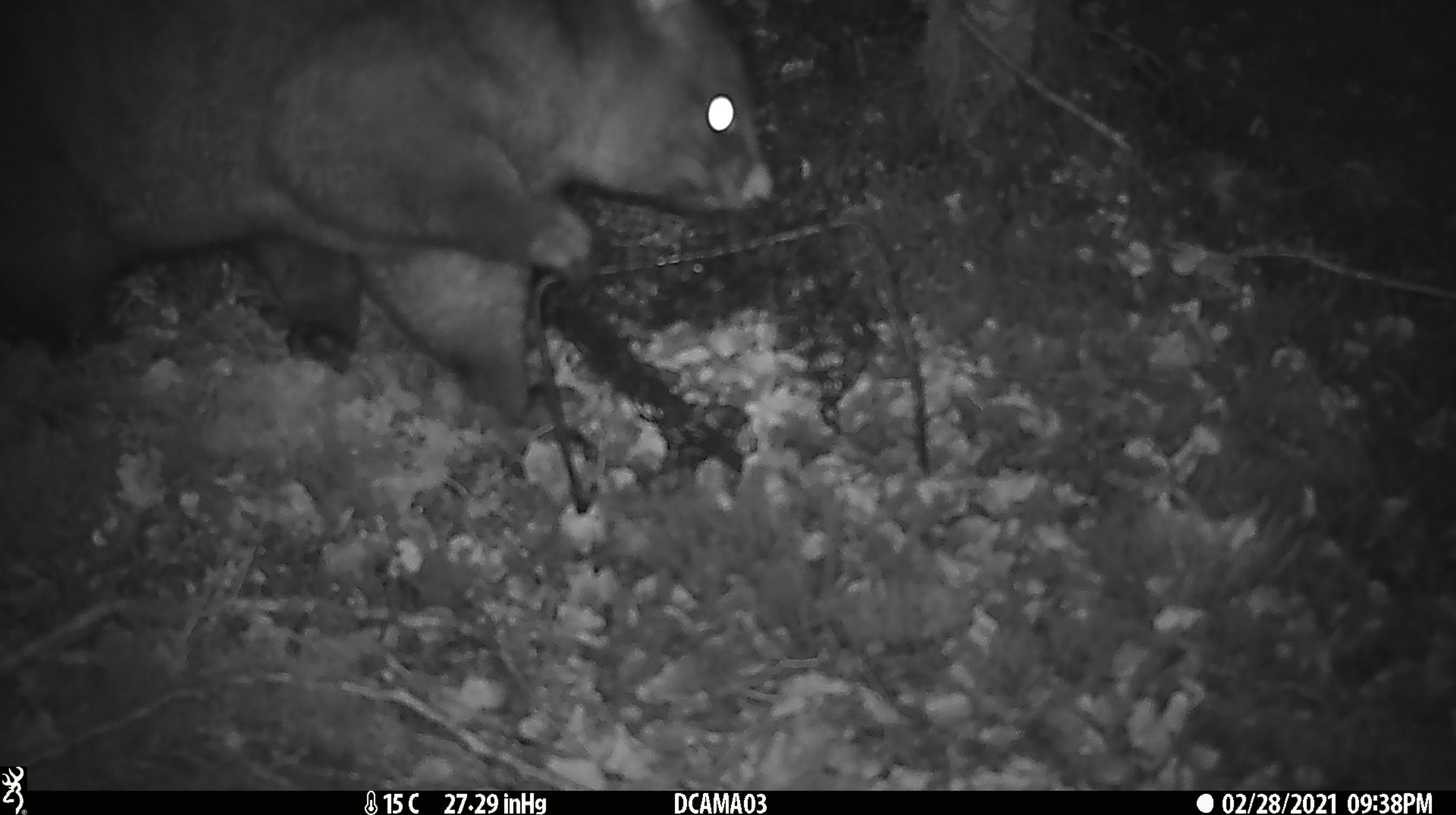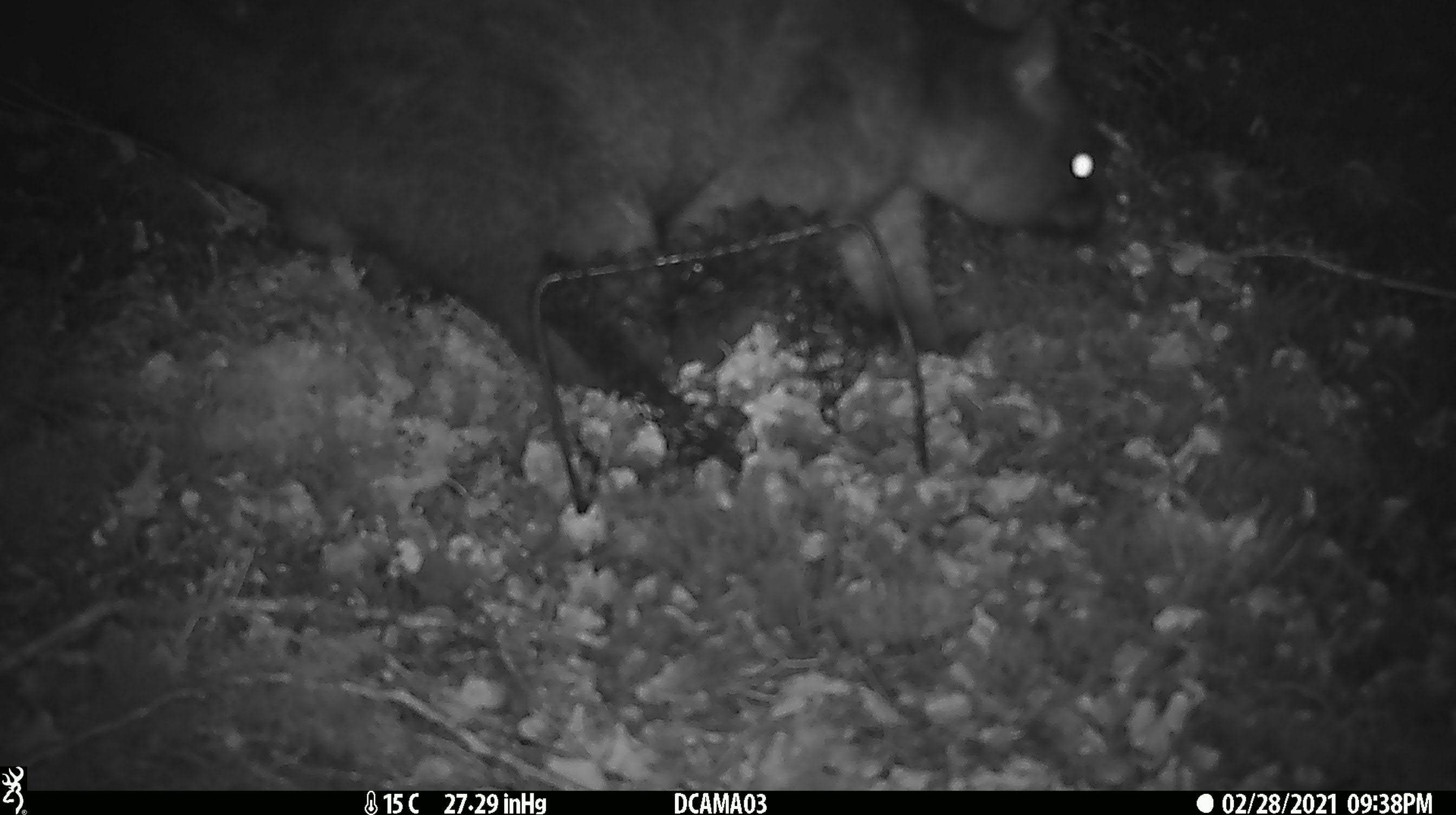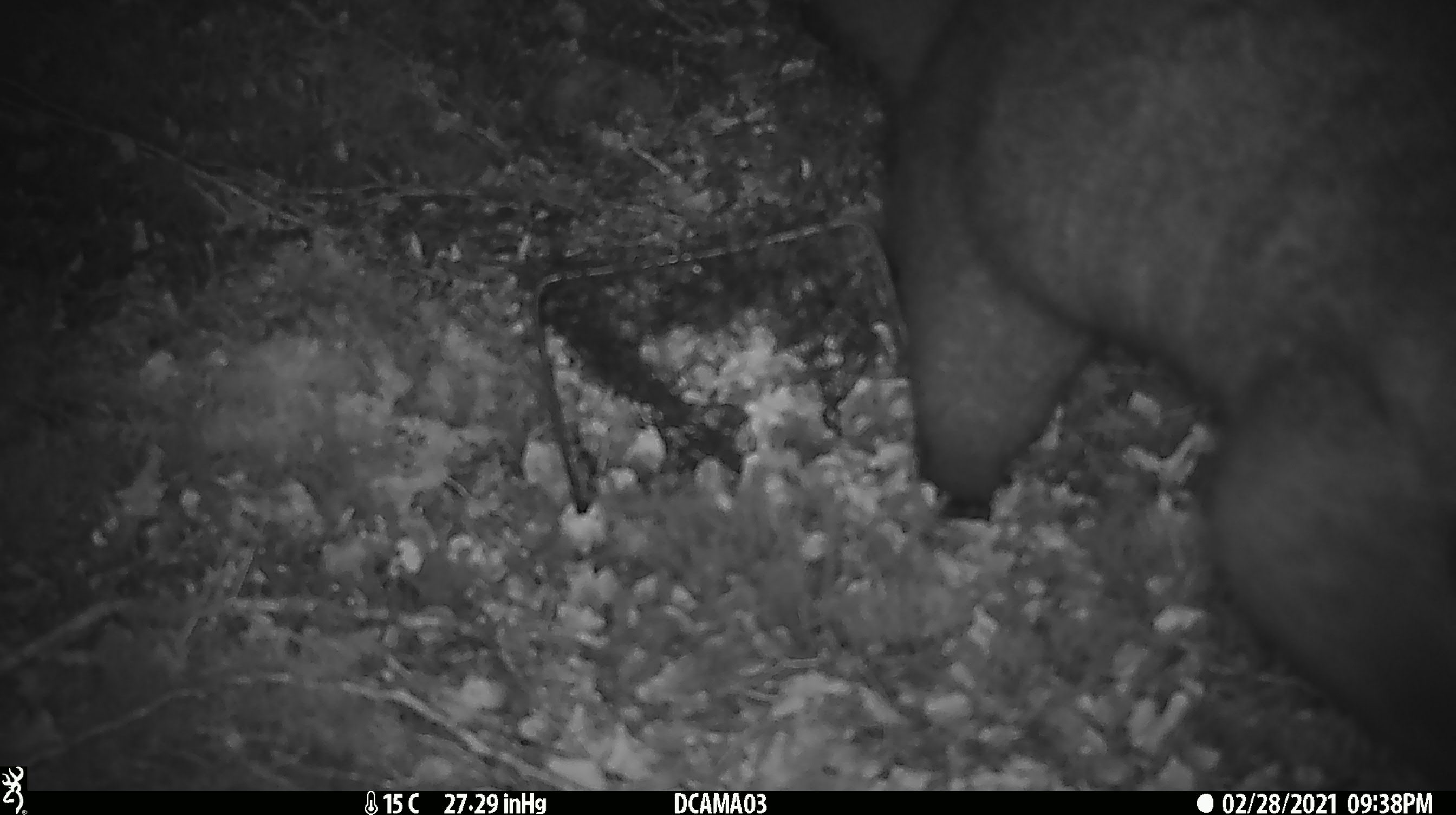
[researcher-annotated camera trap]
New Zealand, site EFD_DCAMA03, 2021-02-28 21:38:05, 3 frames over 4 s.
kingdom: Animalia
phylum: Chordata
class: Mammalia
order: Diprotodontia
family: Phalangeridae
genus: Trichosurus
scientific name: Trichosurus vulpecula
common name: common brushtail possum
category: possum